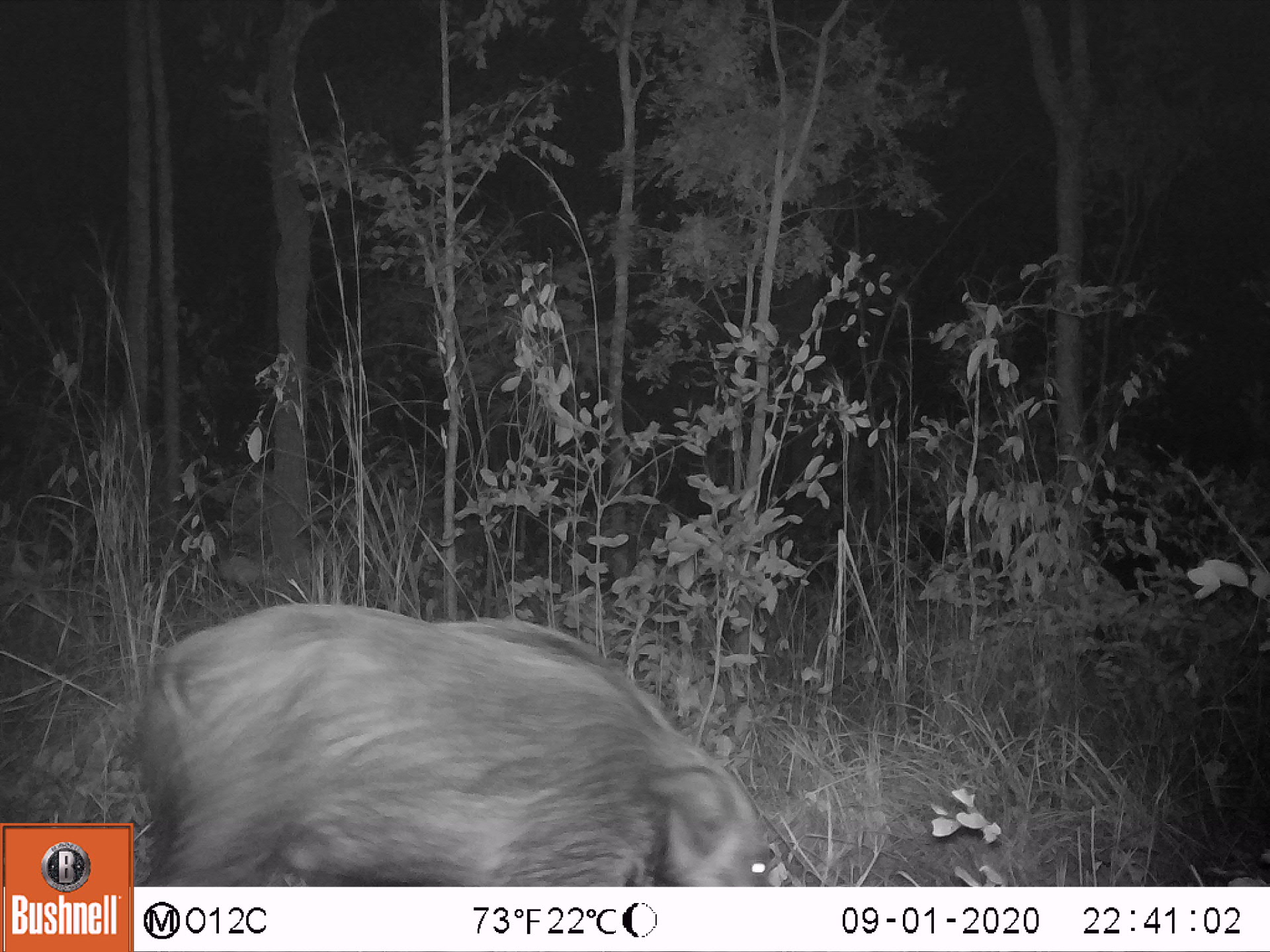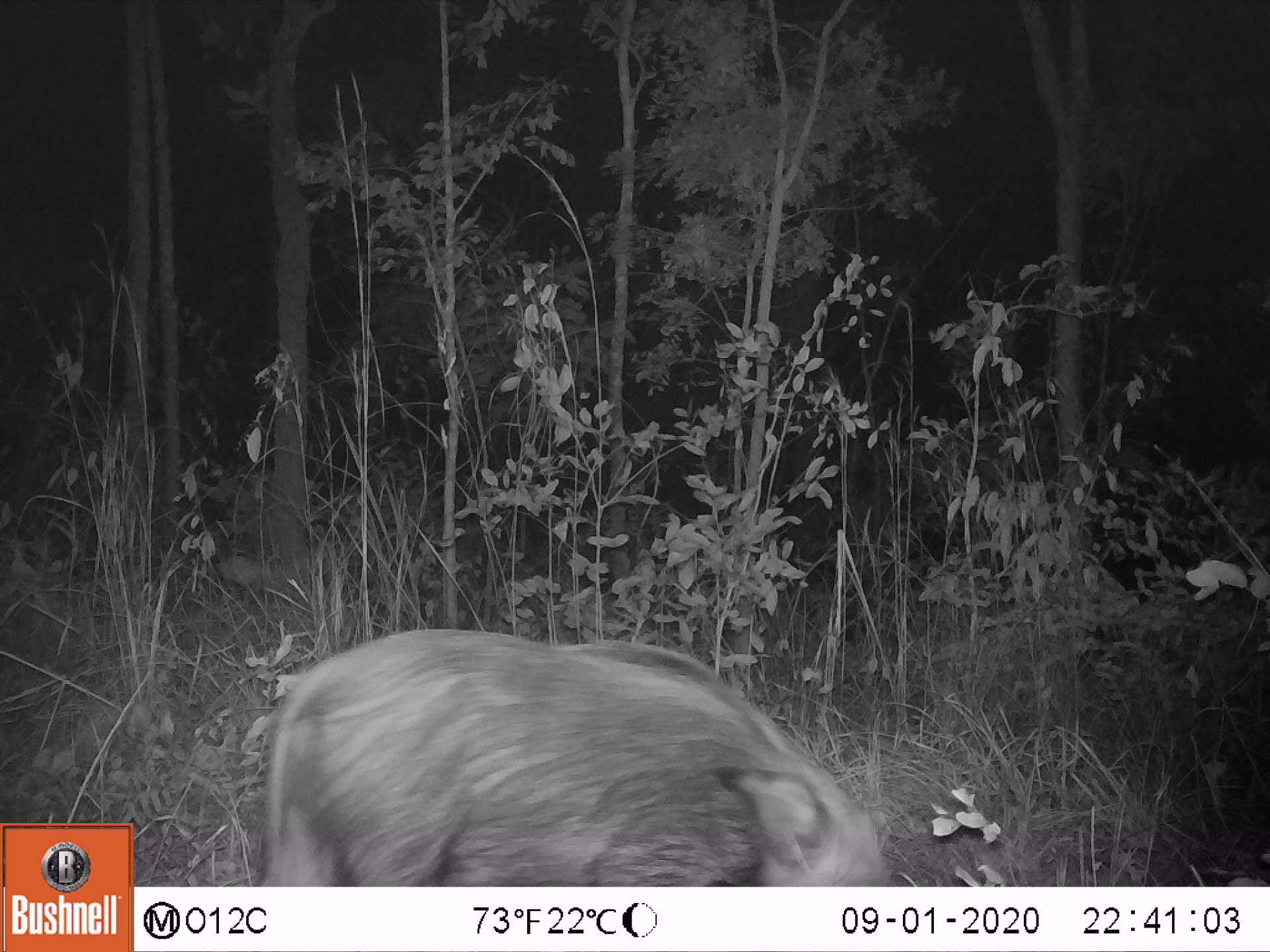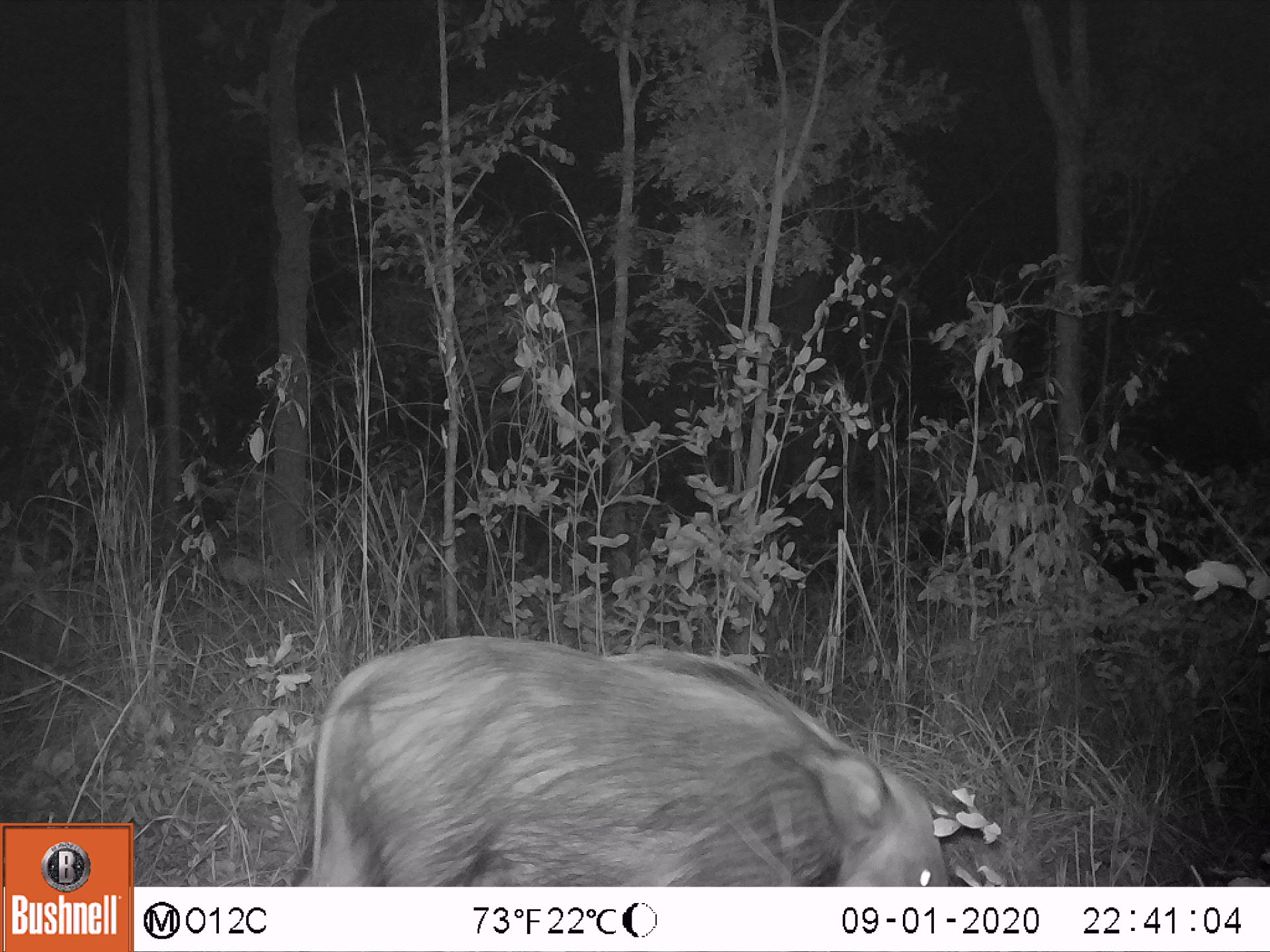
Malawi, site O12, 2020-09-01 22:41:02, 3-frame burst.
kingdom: Animalia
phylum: Chordata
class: Mammalia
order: Artiodactyla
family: Suidae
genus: Potamochoerus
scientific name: Potamochoerus larvatus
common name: bushpig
Bushpig (Potamochoerus larvatus), count 1.